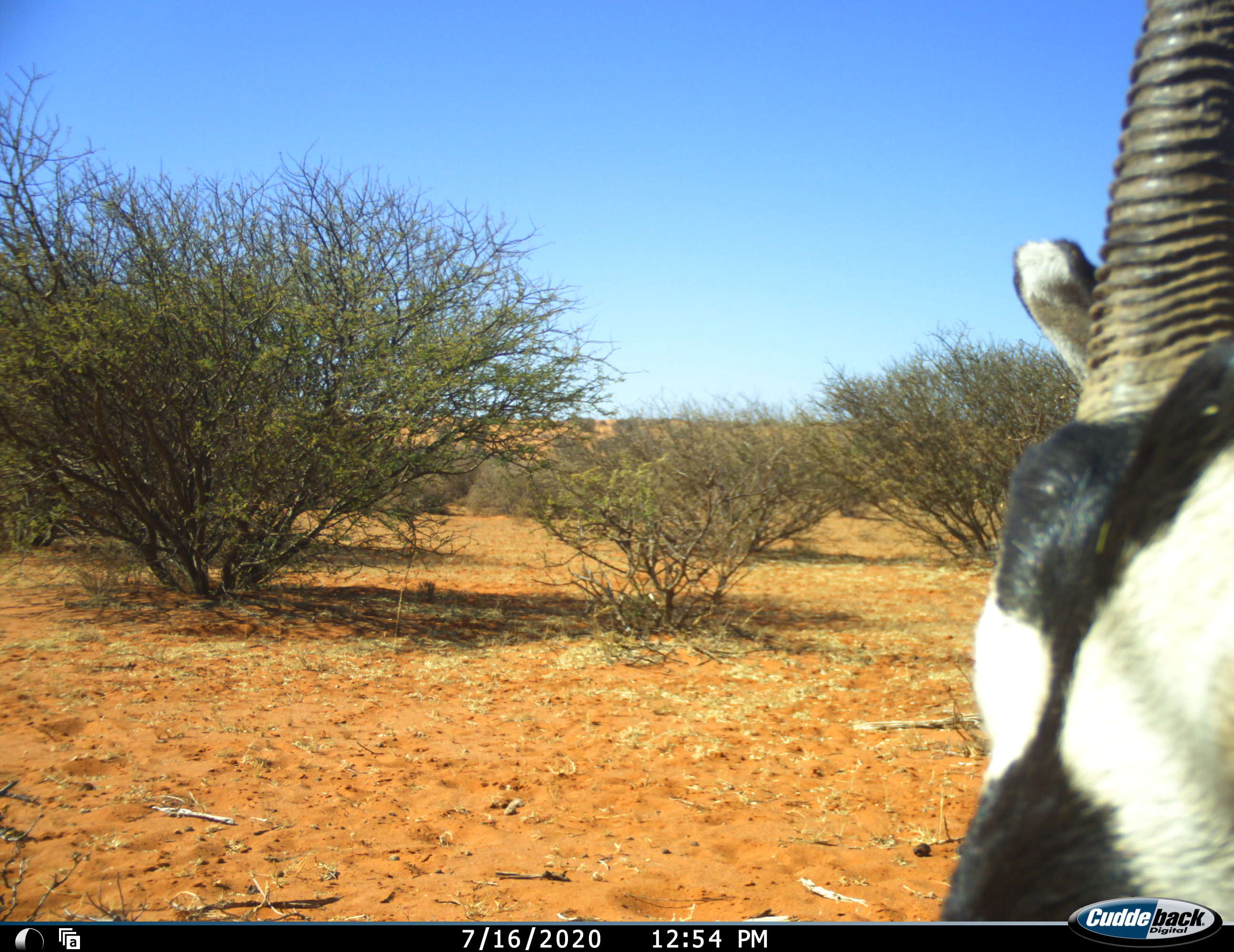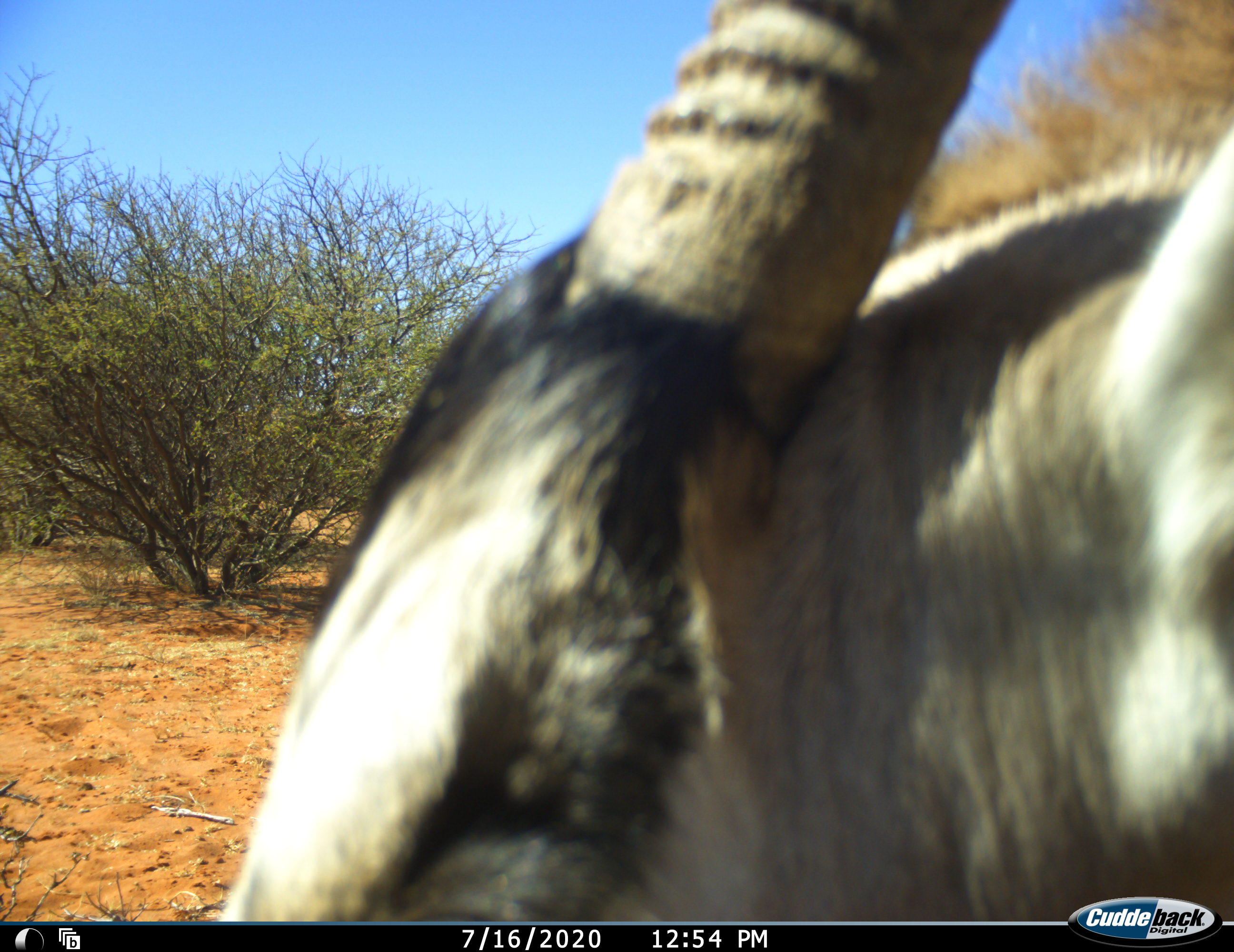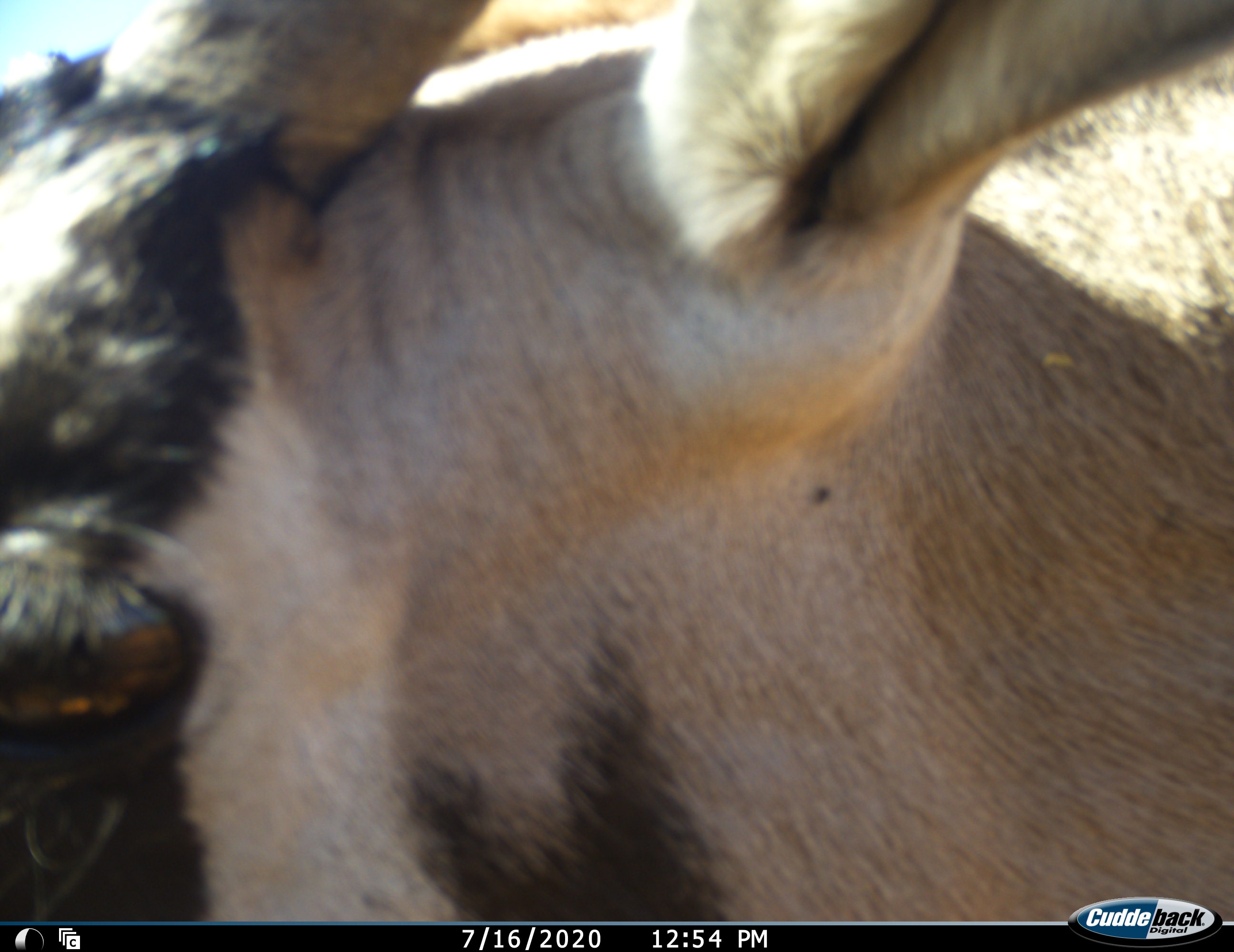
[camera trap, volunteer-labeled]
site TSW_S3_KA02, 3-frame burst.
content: unidentified animal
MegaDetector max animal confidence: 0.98